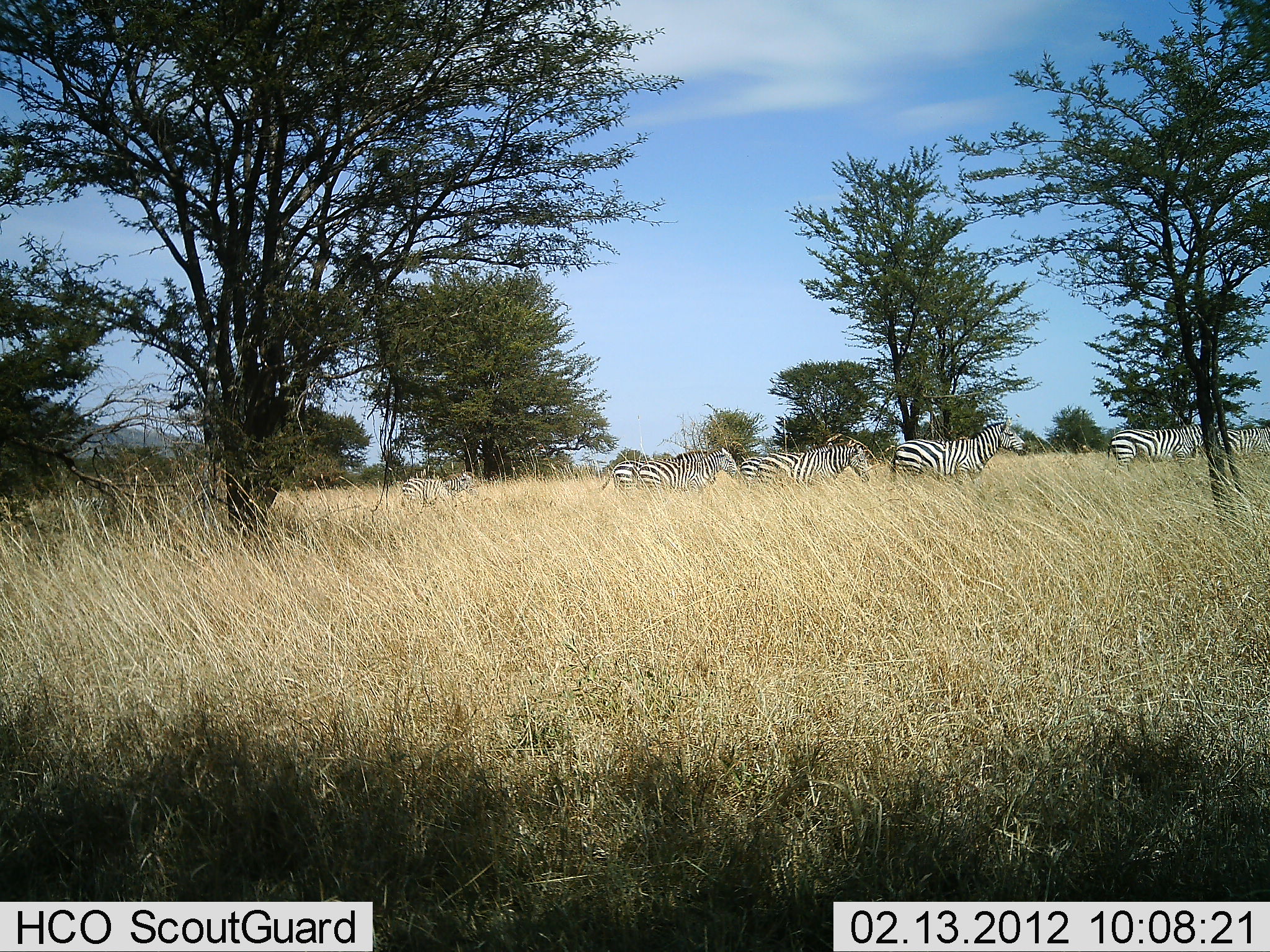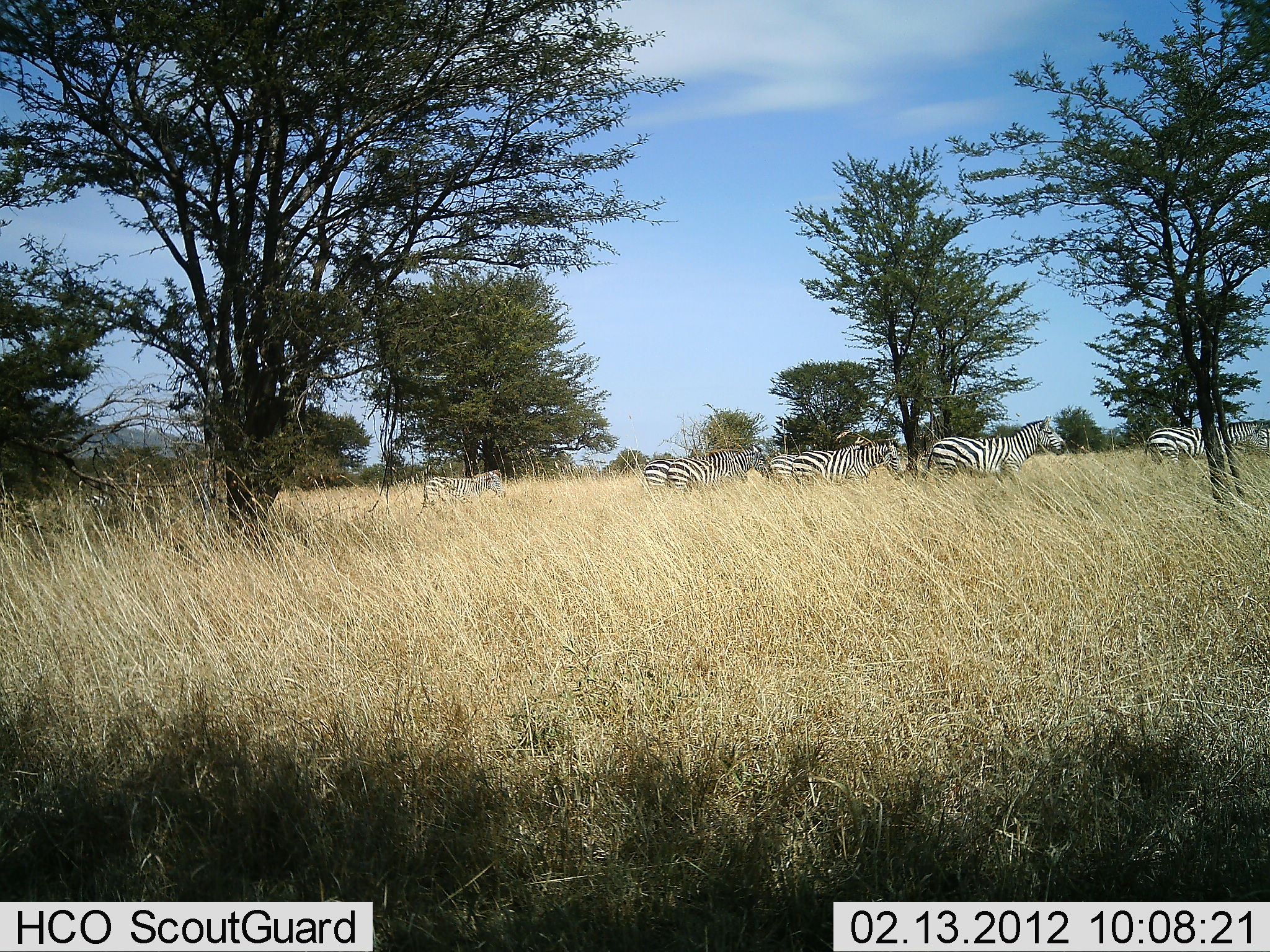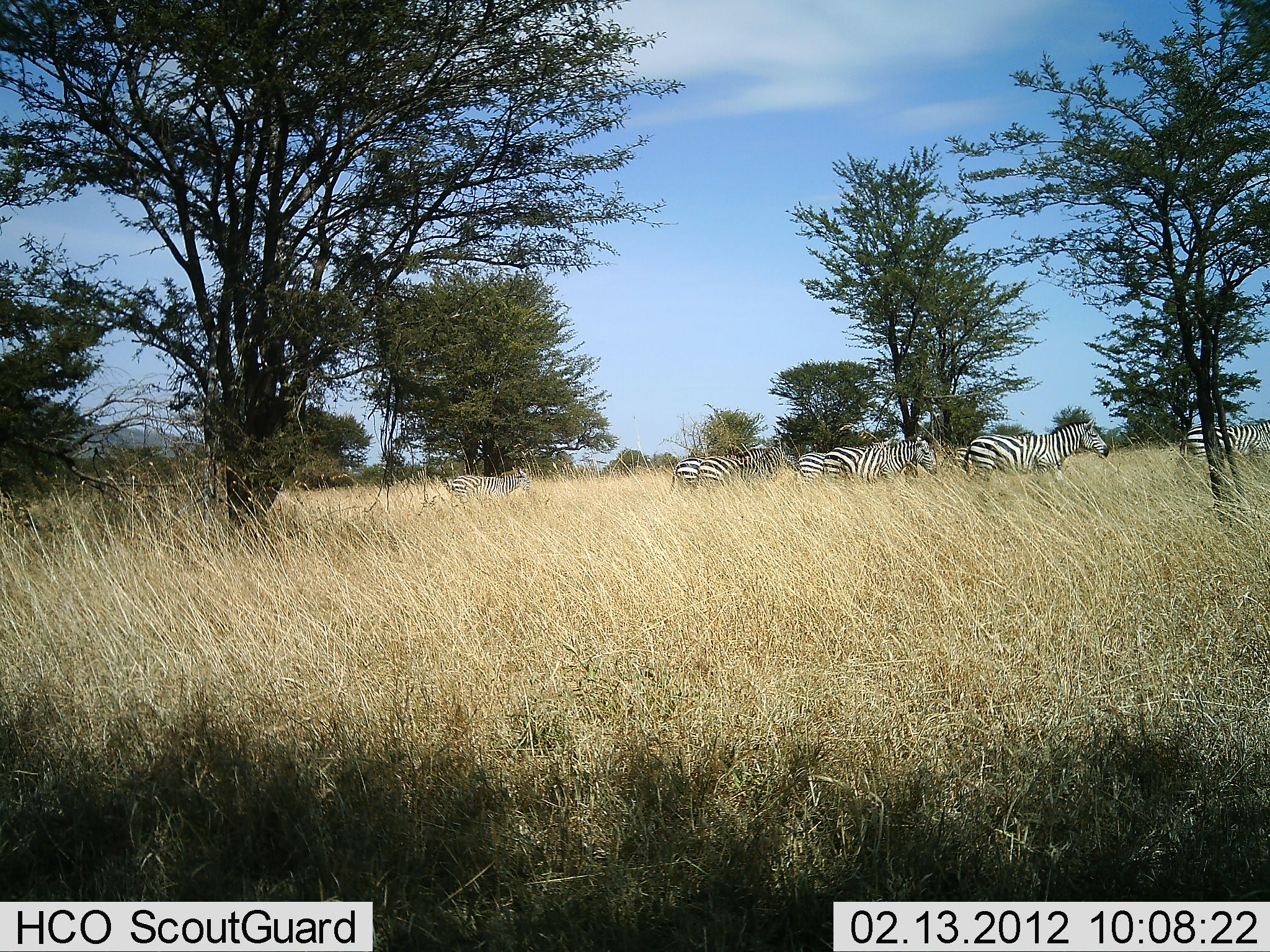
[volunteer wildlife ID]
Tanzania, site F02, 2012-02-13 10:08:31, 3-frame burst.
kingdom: Animalia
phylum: Chordata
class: Mammalia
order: Perissodactyla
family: Equidae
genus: Equus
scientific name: Equus quagga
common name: plains zebra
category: zebra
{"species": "zebra (plains zebra) (Equus quagga)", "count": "7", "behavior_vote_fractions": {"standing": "5%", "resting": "5%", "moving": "100%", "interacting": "0%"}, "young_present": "32%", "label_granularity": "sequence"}